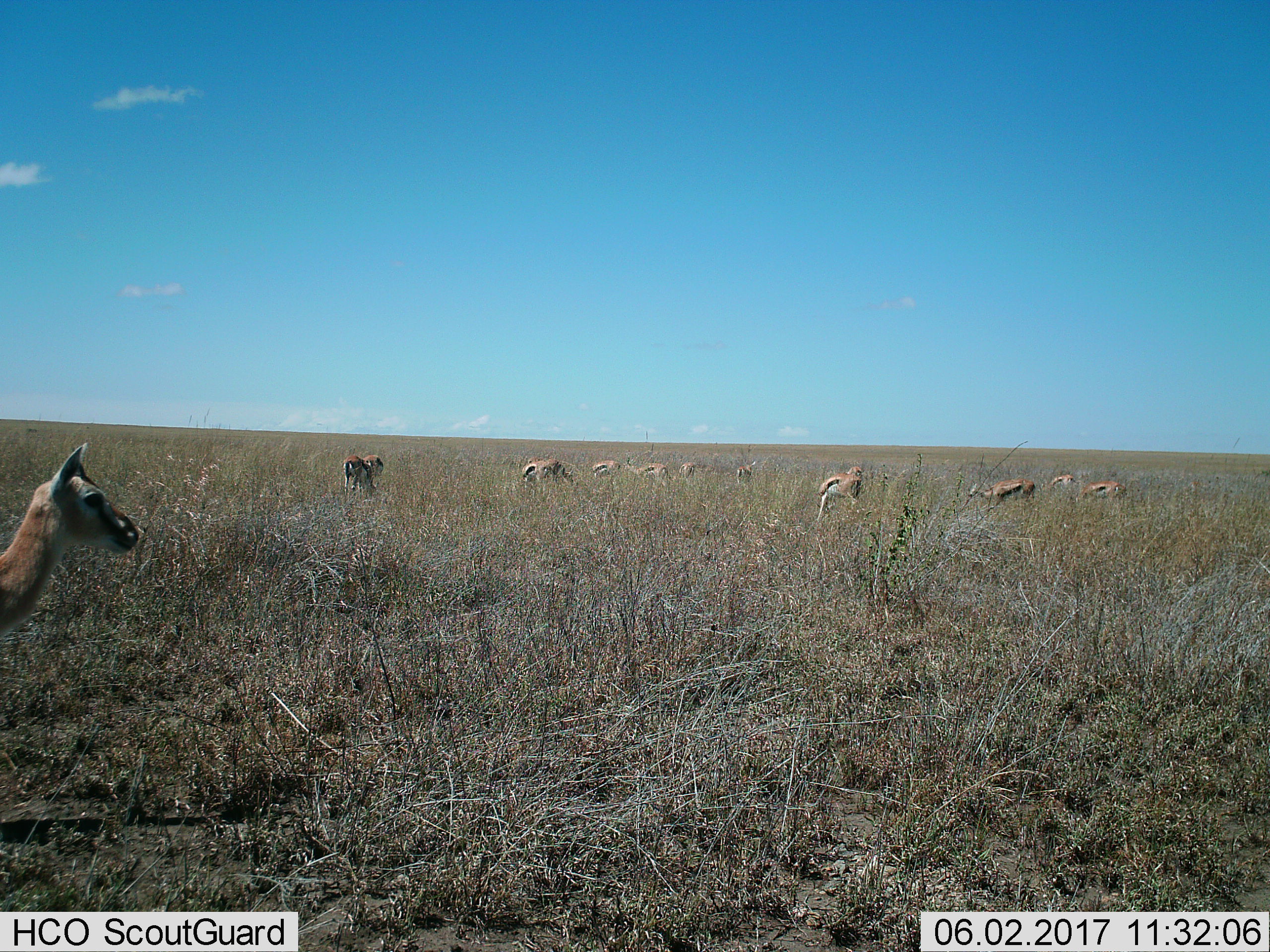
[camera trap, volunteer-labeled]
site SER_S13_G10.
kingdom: Animalia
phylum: Chordata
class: Mammalia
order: Artiodactyla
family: Bovidae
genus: Eudorcas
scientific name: Eudorcas thomsonii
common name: thomson's gazelle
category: gazellethomsons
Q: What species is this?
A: Gazellethomsons (thomson's gazelle) (Eudorcas thomsonii).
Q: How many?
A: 11-50.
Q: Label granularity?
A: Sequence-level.